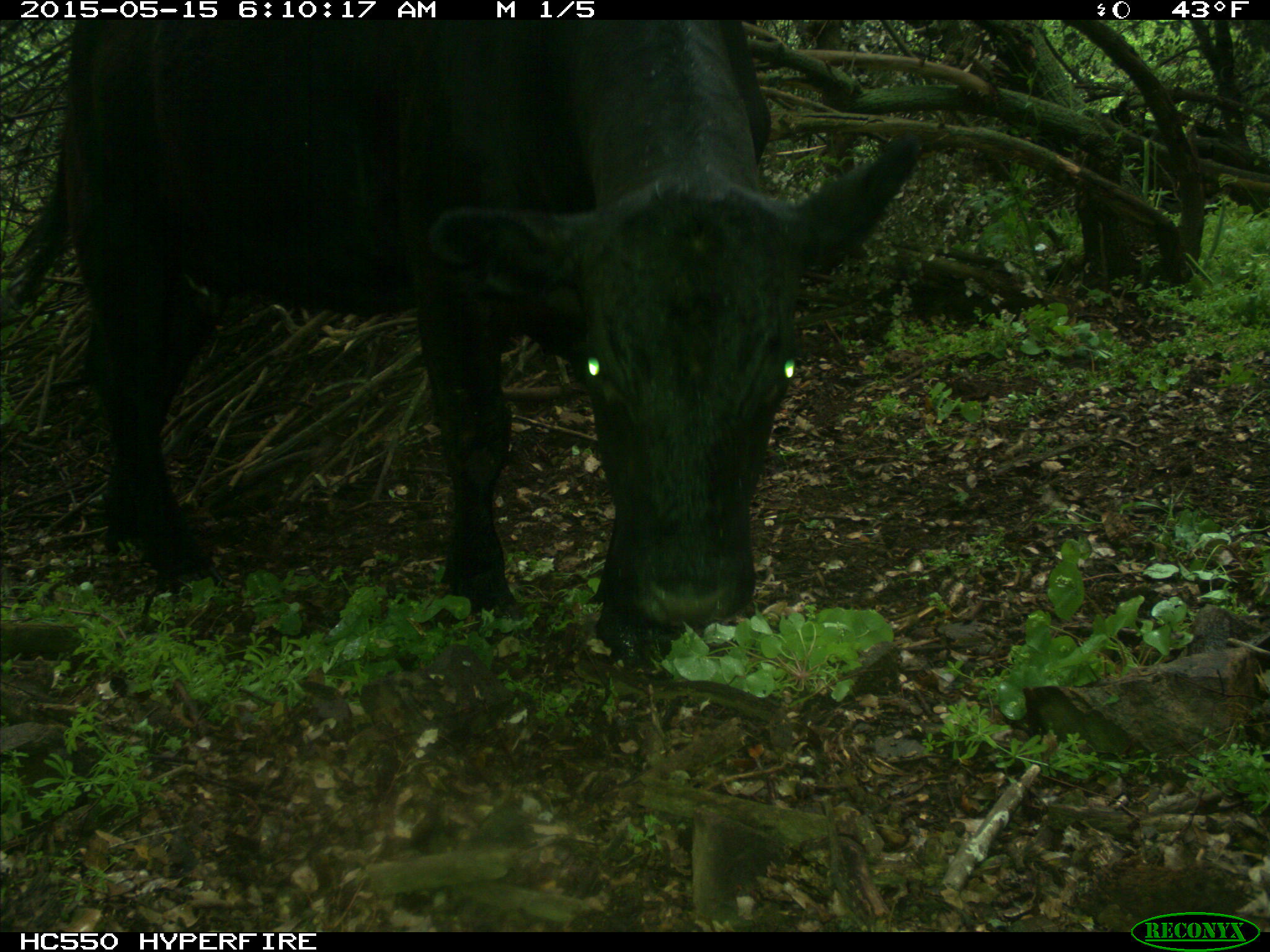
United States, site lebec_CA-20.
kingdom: Animalia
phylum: Chordata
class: Mammalia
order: Artiodactyla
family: Bovidae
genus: Bos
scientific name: Bos taurus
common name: domestic cow